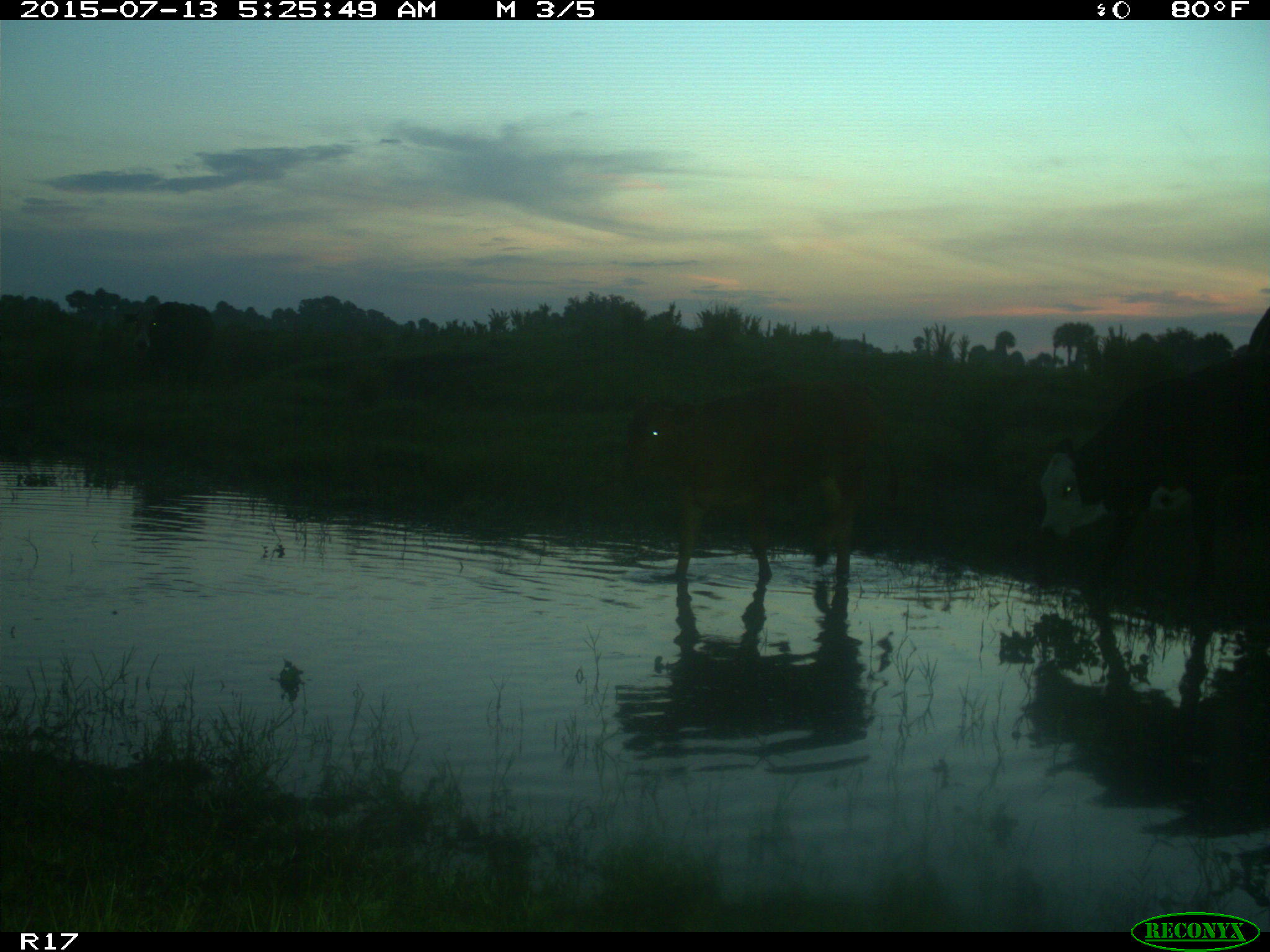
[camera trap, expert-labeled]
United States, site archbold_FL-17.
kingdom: Animalia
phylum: Chordata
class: Mammalia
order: Artiodactyla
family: Bovidae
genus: Bos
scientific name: Bos taurus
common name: domestic cow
Bos taurus (domestic cow).